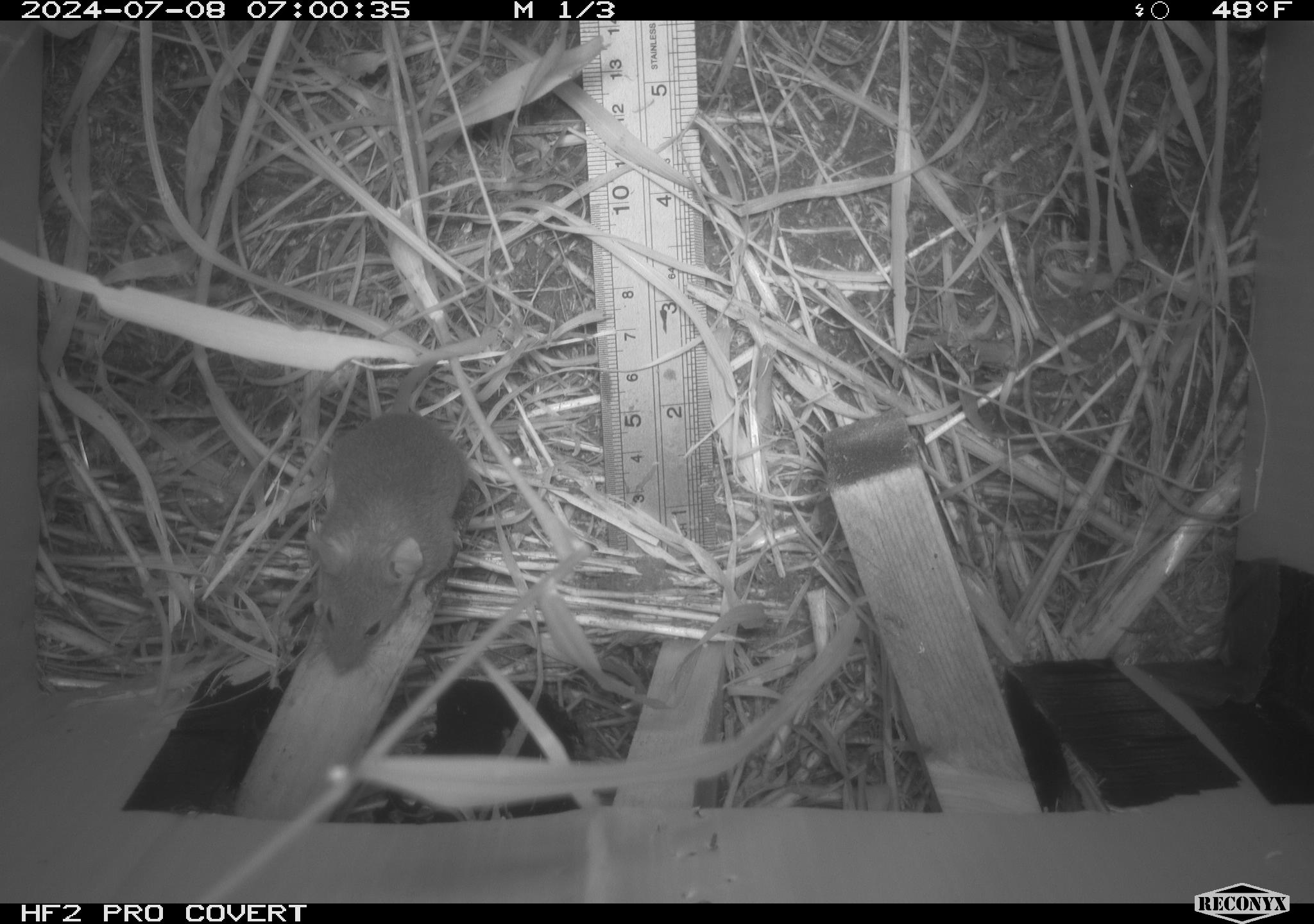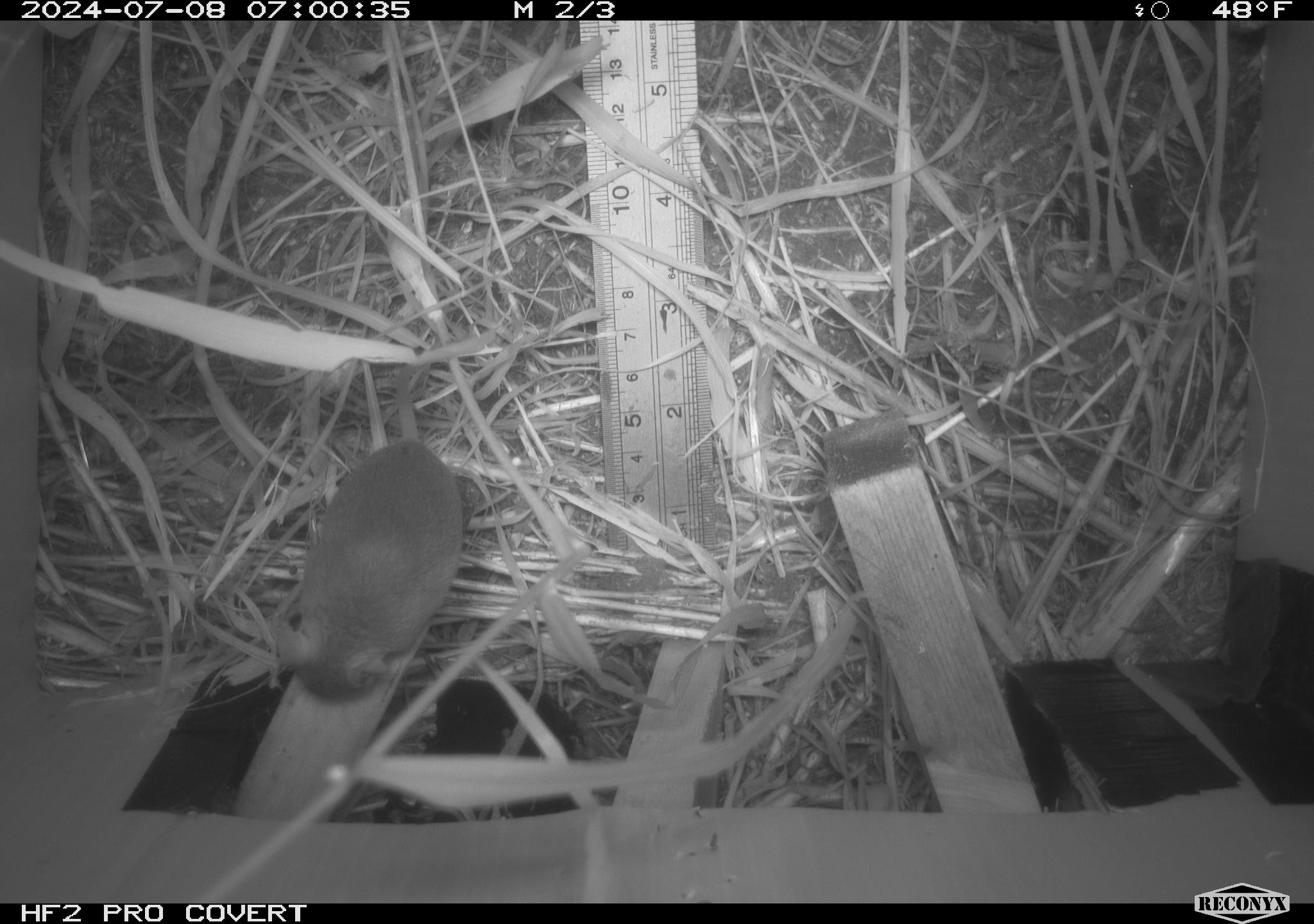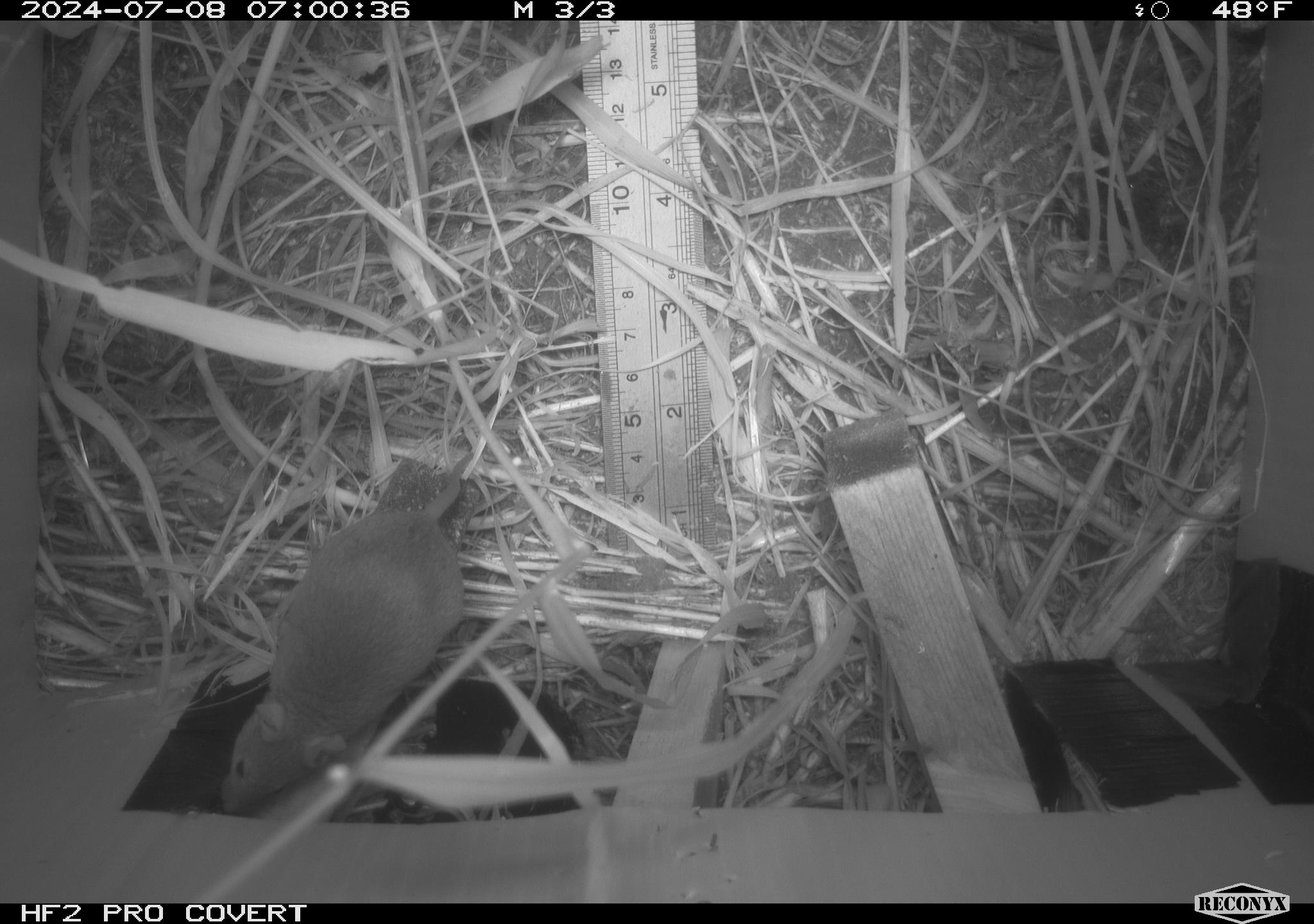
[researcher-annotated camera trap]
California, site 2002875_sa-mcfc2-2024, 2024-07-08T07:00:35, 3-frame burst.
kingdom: Animalia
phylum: Chordata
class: Mammalia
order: Rodentia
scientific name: Rodentia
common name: rodent